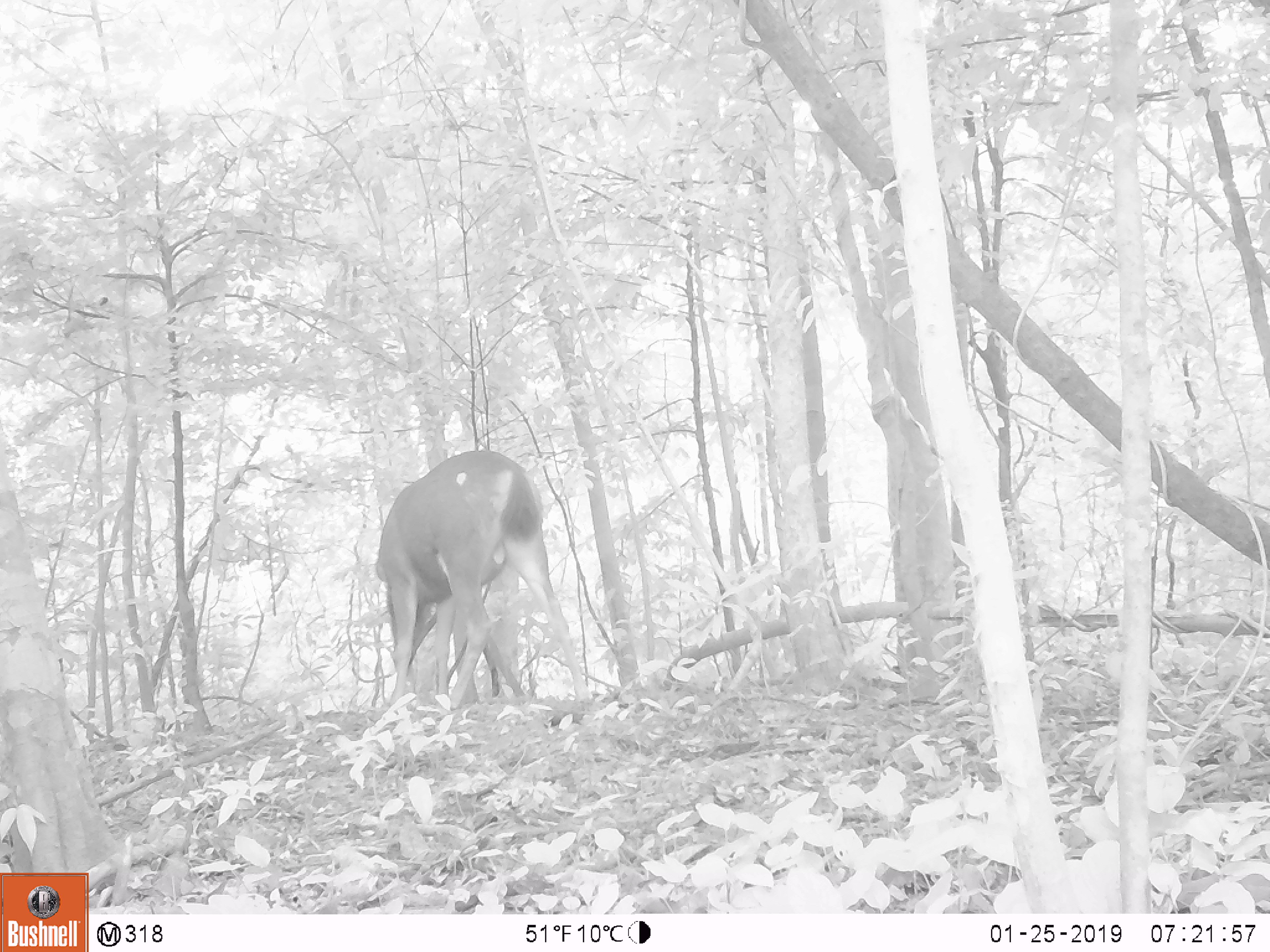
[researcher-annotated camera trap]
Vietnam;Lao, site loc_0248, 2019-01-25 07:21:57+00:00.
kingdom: Animalia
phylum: Chordata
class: Mammalia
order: Artiodactyla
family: Cervidae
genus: Rusa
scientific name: Rusa unicolor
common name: sambar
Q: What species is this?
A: Sambar (Rusa unicolor).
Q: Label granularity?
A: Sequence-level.